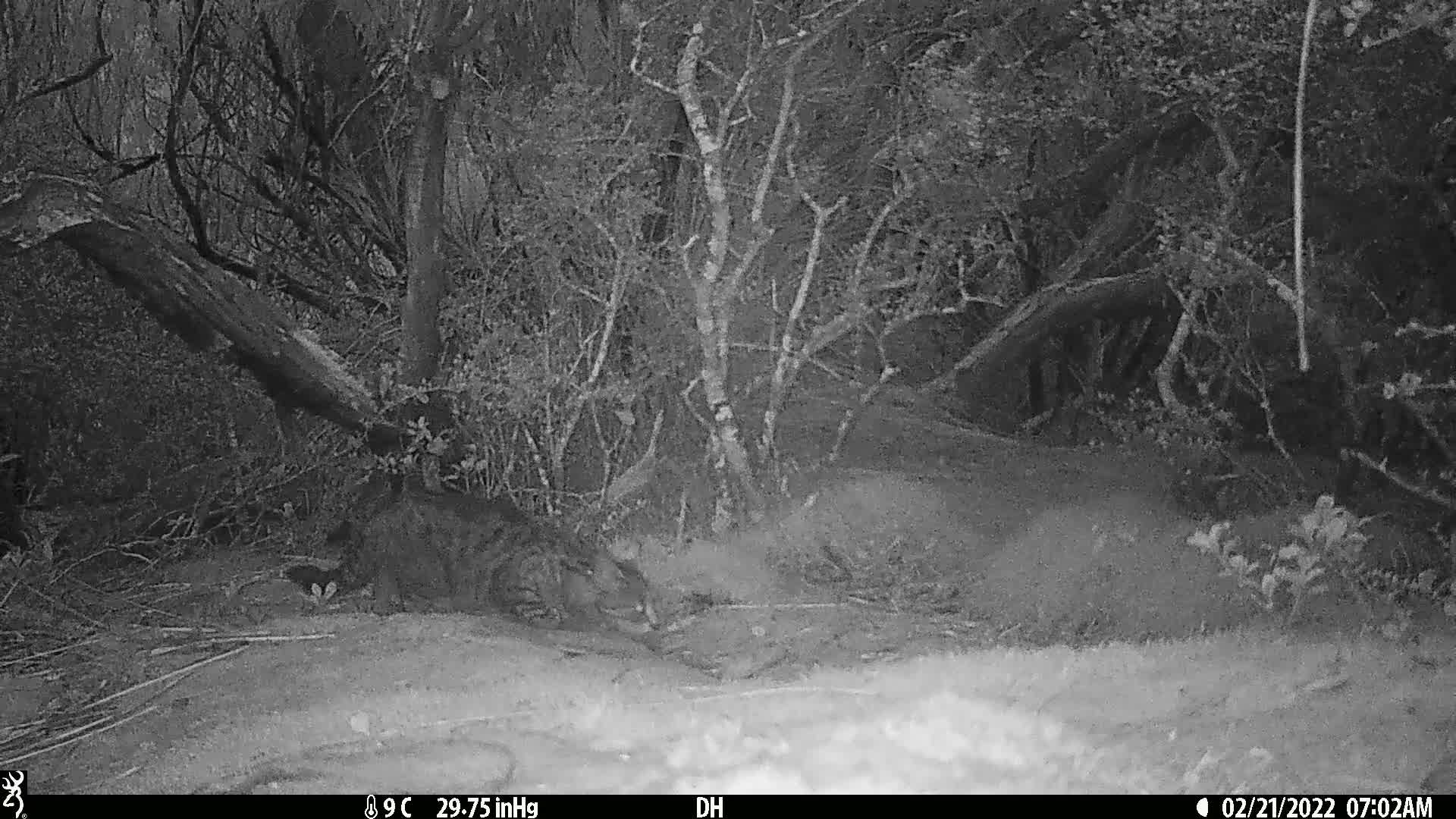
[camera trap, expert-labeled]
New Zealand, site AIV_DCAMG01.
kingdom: Animalia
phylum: Chordata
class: Mammalia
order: Carnivora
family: Felidae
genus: Felis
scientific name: Felis catus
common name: domestic cat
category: cat